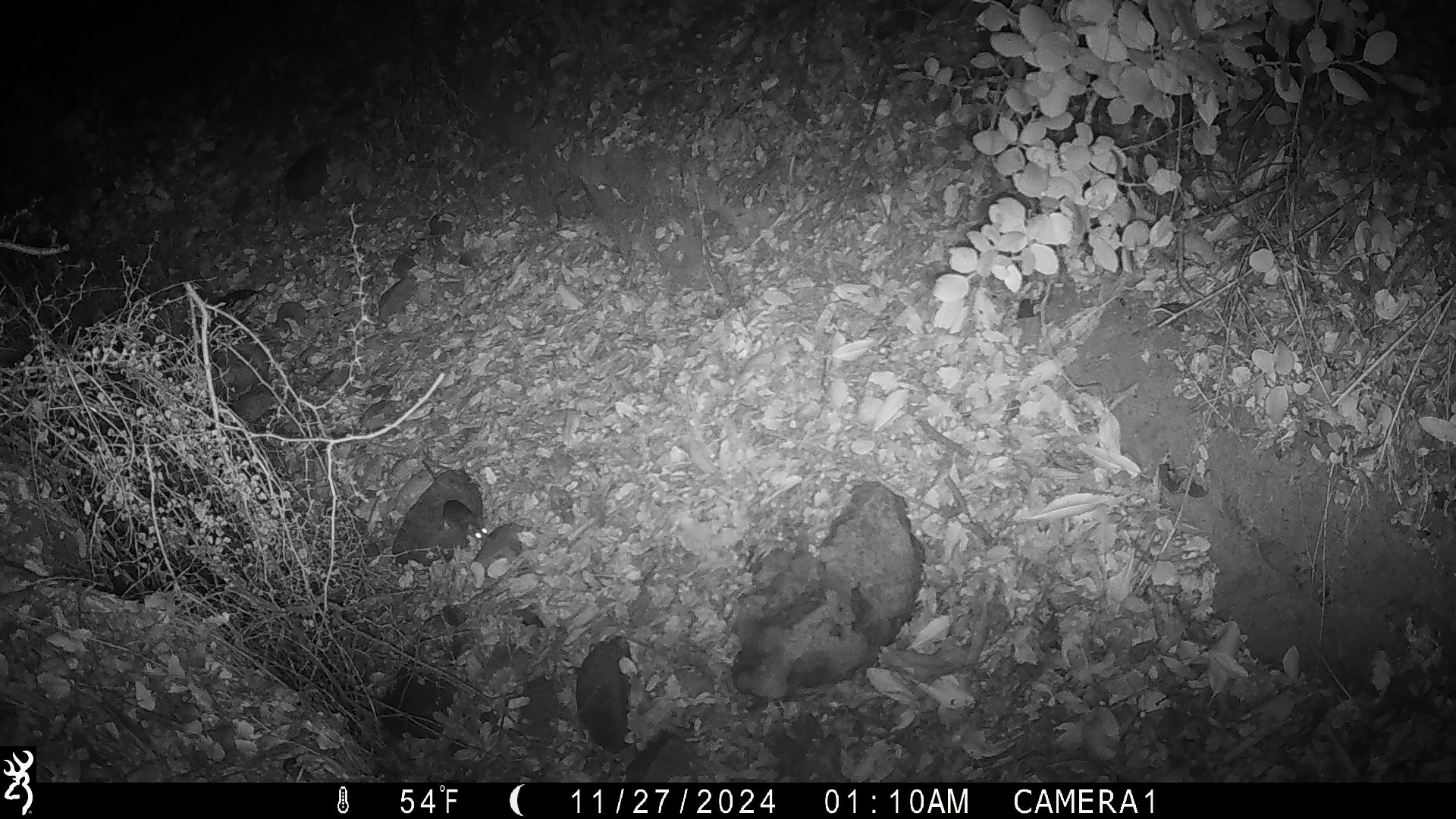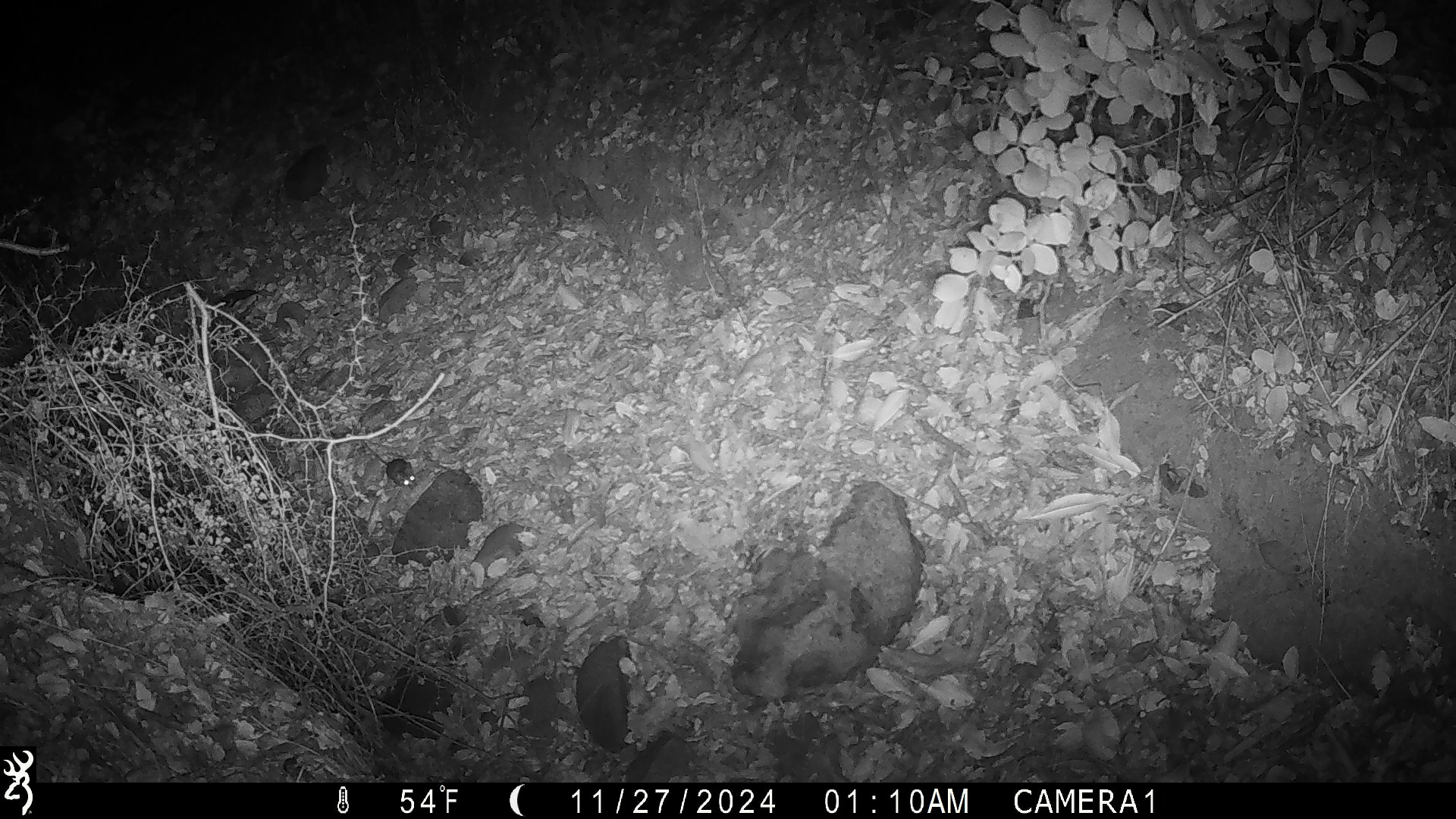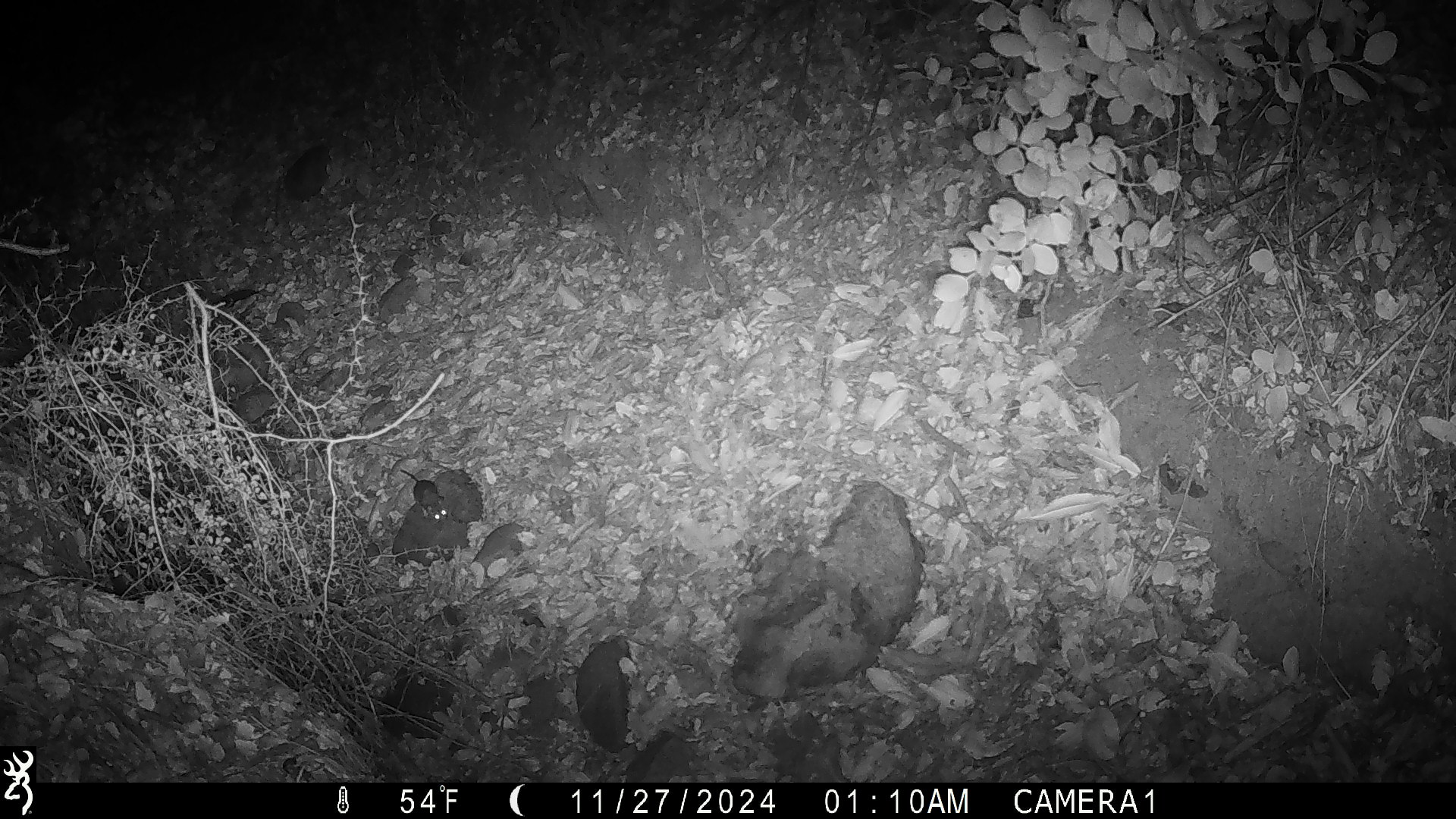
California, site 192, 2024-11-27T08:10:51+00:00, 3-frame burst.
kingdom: Animalia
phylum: Chordata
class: Mammalia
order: Rodentia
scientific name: Rodentia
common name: mouse or rat